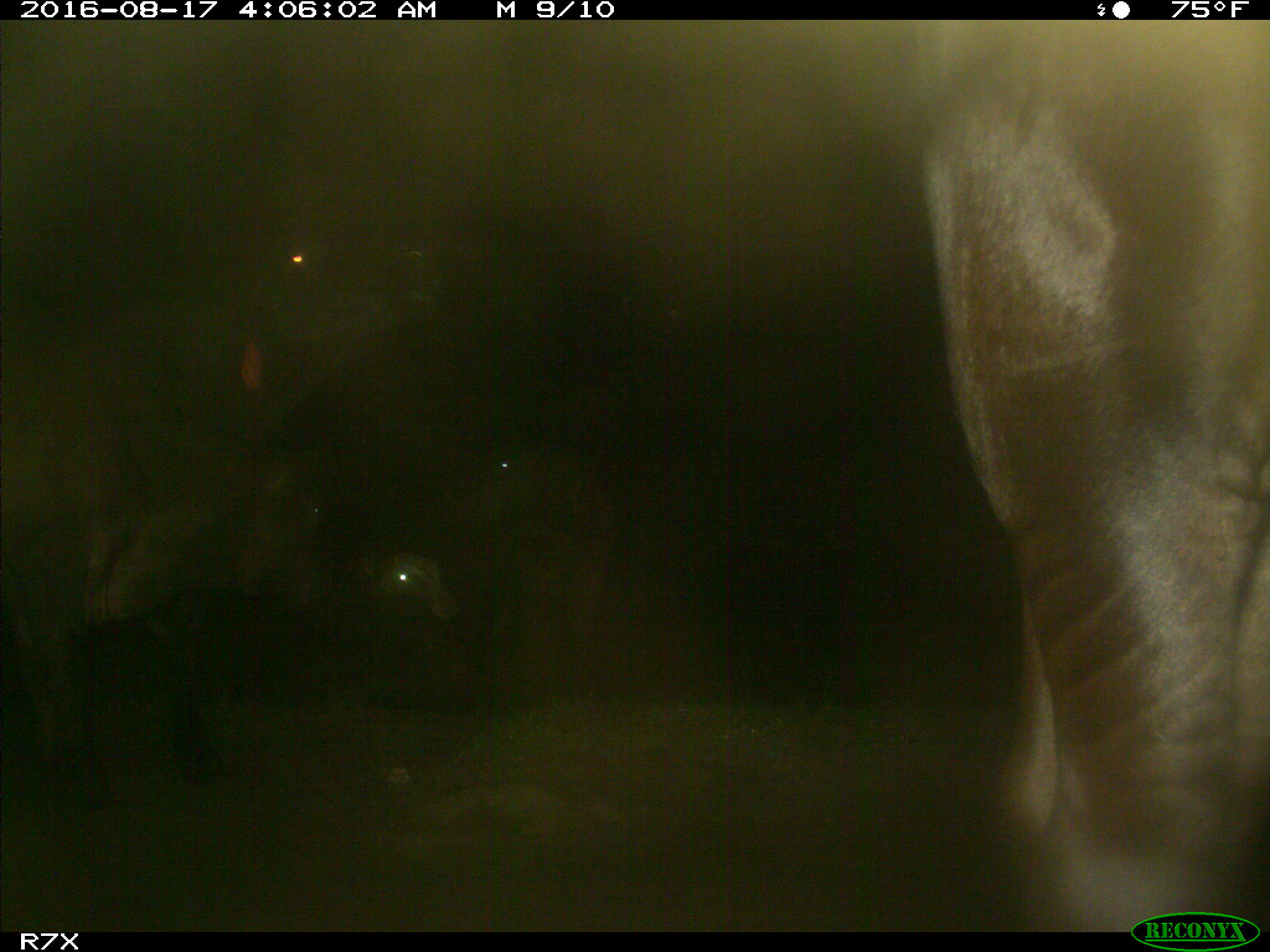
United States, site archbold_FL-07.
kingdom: Animalia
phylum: Chordata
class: Mammalia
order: Artiodactyla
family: Bovidae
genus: Bos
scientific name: Bos taurus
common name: domestic cow